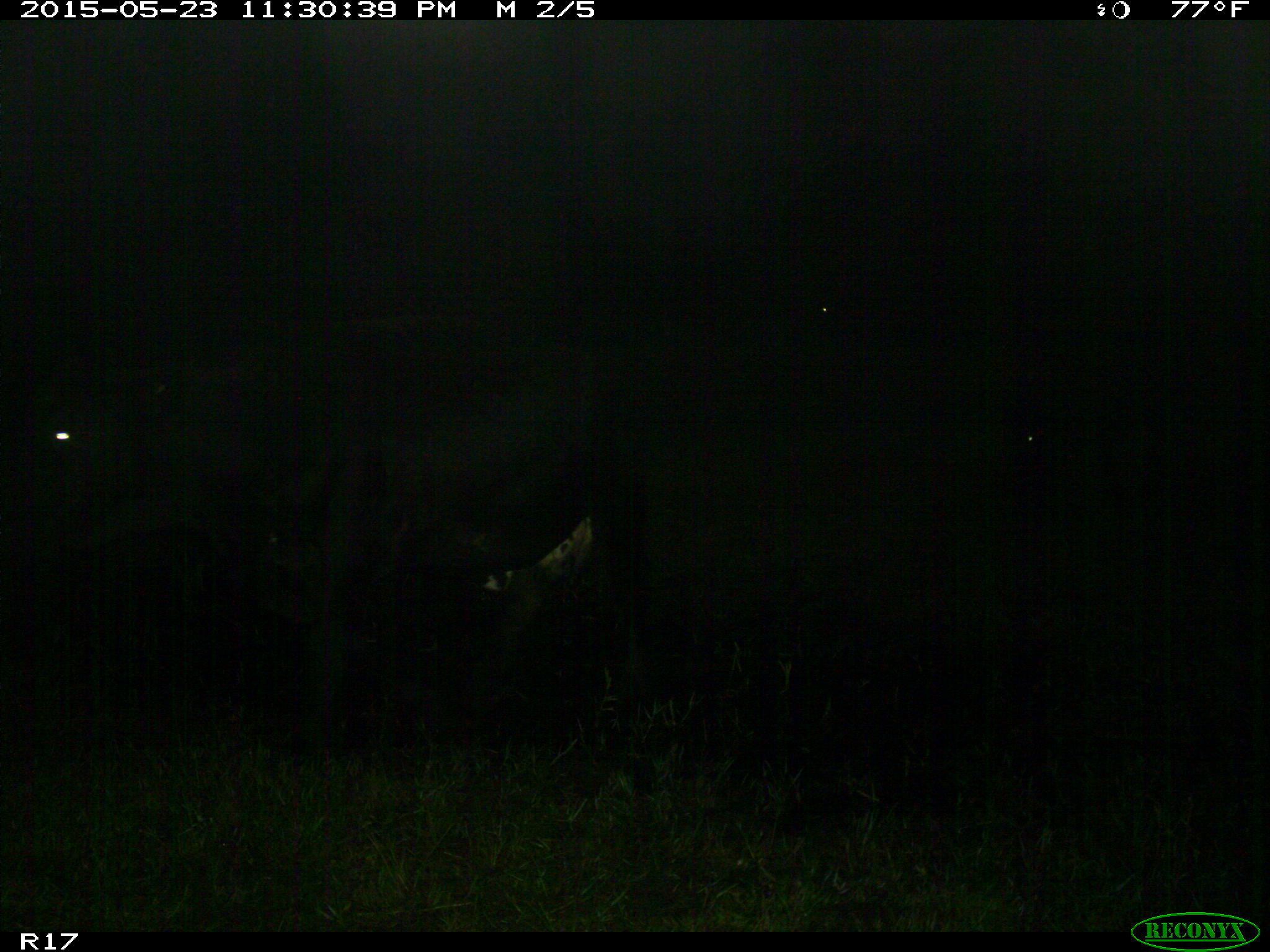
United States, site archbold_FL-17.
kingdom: Animalia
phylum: Chordata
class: Mammalia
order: Artiodactyla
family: Bovidae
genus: Bos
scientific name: Bos taurus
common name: domestic cow